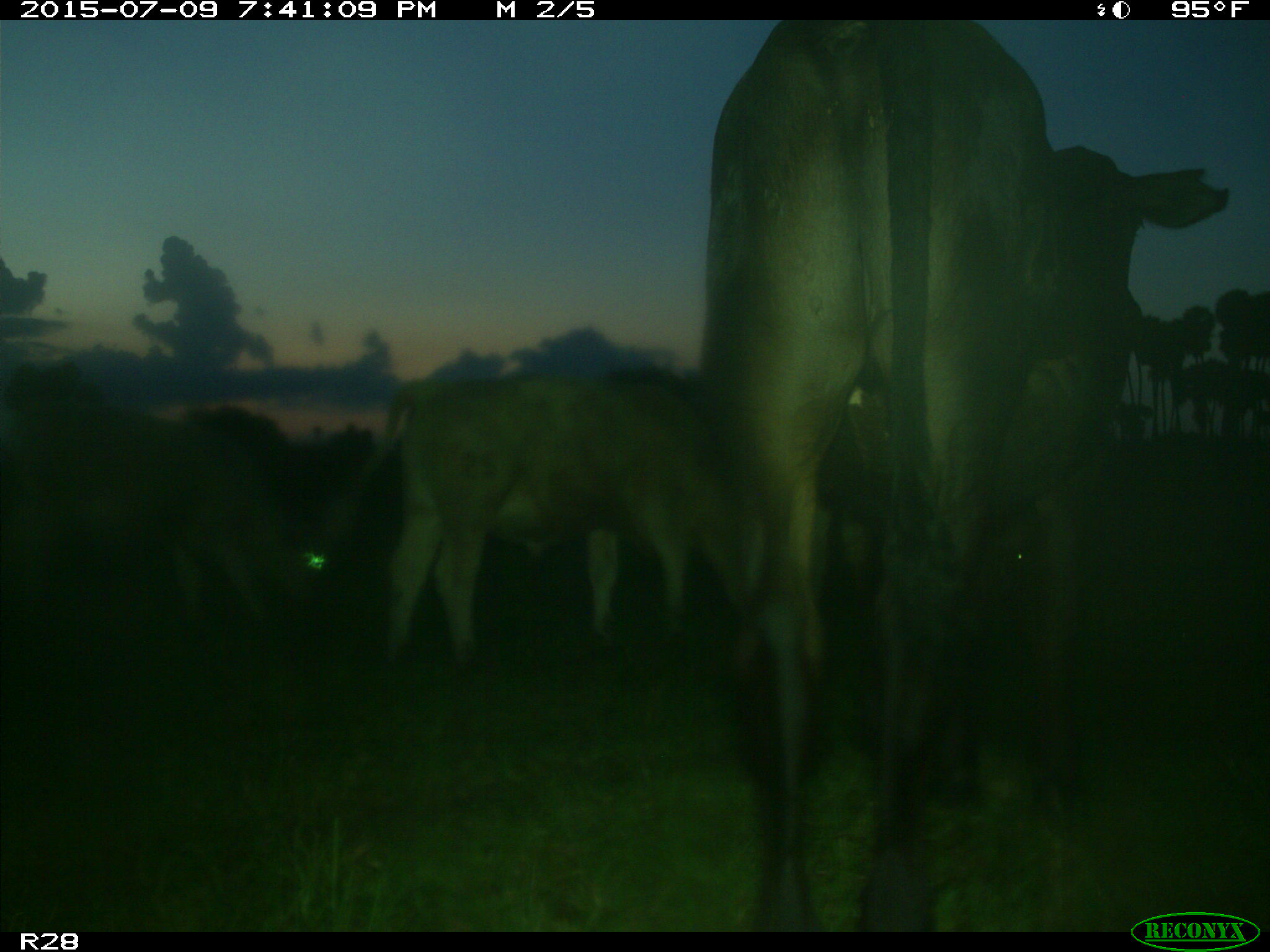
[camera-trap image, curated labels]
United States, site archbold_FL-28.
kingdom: Animalia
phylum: Chordata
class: Mammalia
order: Artiodactyla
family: Bovidae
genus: Bos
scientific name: Bos taurus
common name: domestic cow